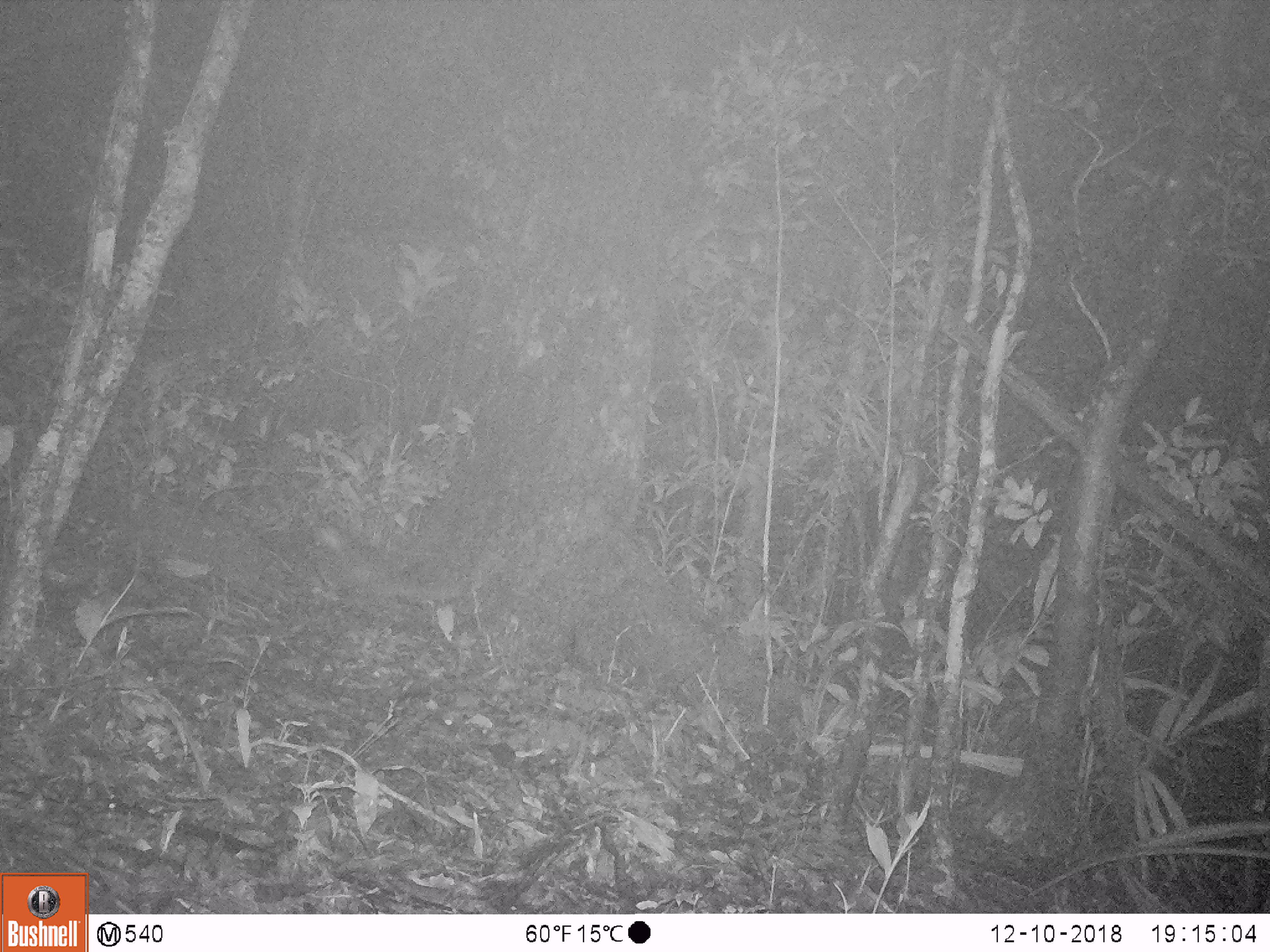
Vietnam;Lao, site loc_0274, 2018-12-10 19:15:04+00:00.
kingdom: Animalia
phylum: Chordata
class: Mammalia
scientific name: Mammalia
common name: mammal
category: unidentified small mammal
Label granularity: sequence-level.